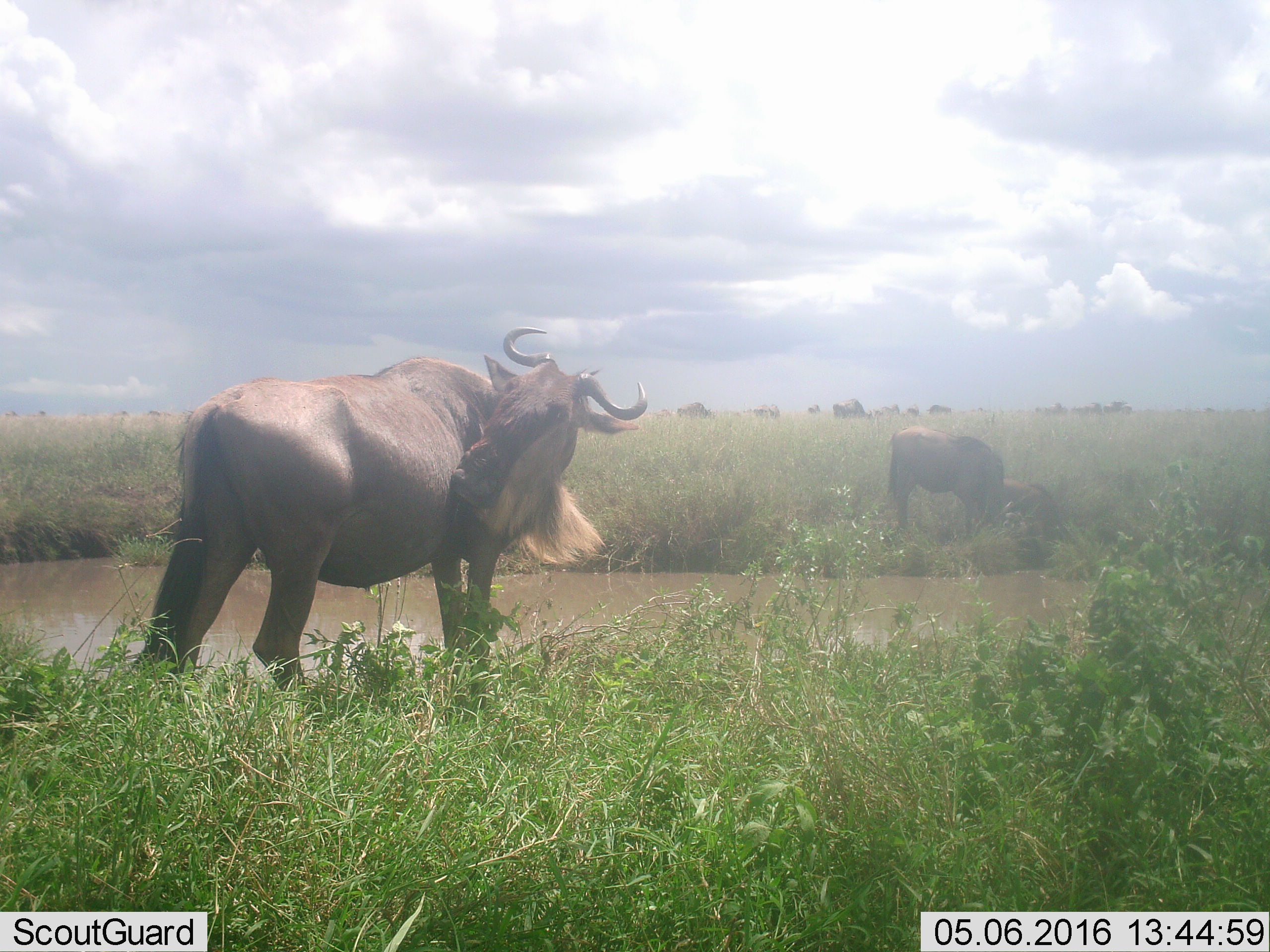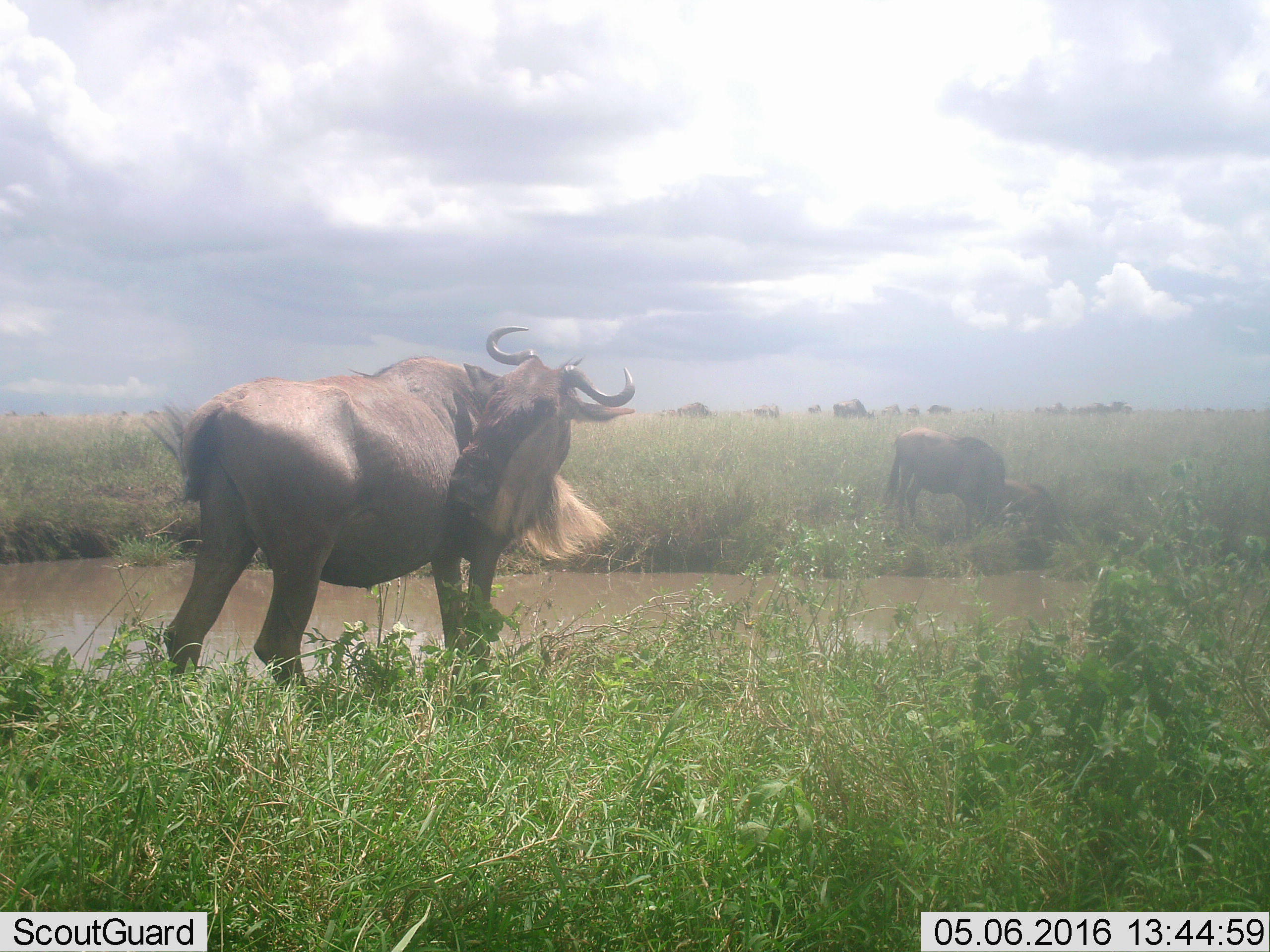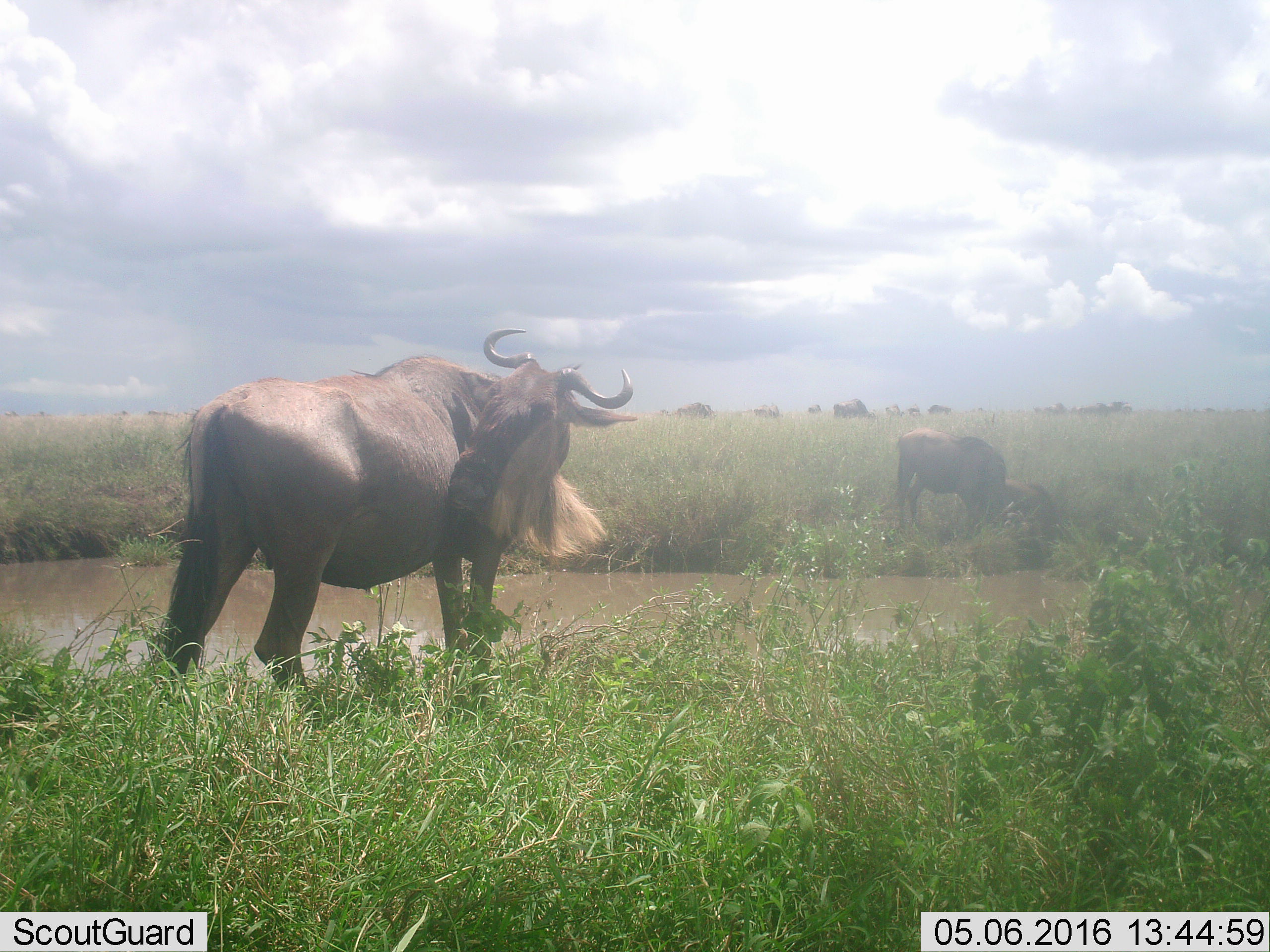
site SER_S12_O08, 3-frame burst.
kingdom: Animalia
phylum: Chordata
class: Mammalia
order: Artiodactyla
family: Bovidae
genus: Connochaetes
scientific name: Connochaetes taurinus taurinus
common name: blue wildebeest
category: wildebeestblue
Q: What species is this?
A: Wildebeestblue (blue wildebeest) (Connochaetes taurinus taurinus).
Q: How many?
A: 9.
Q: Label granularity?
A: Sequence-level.